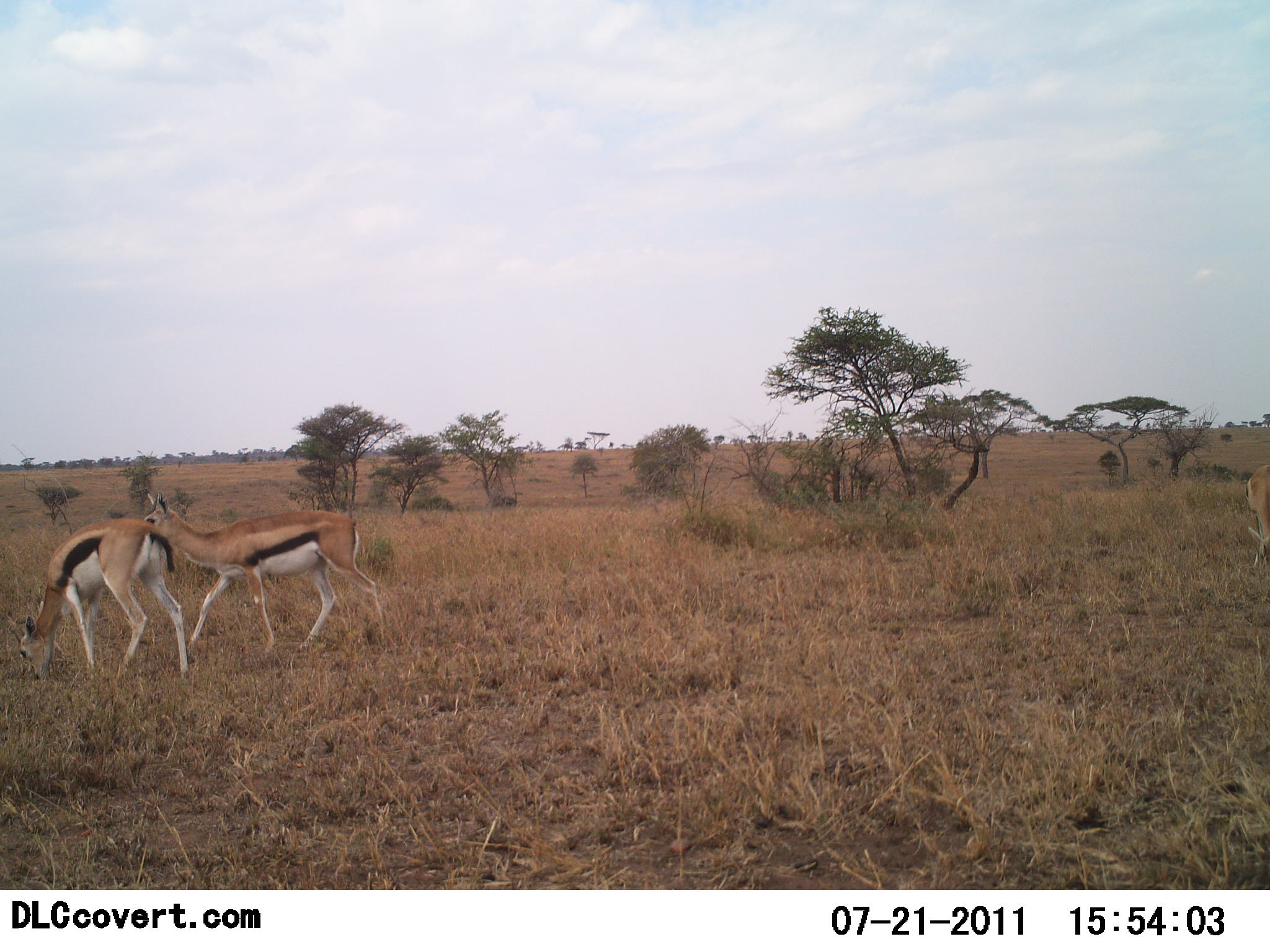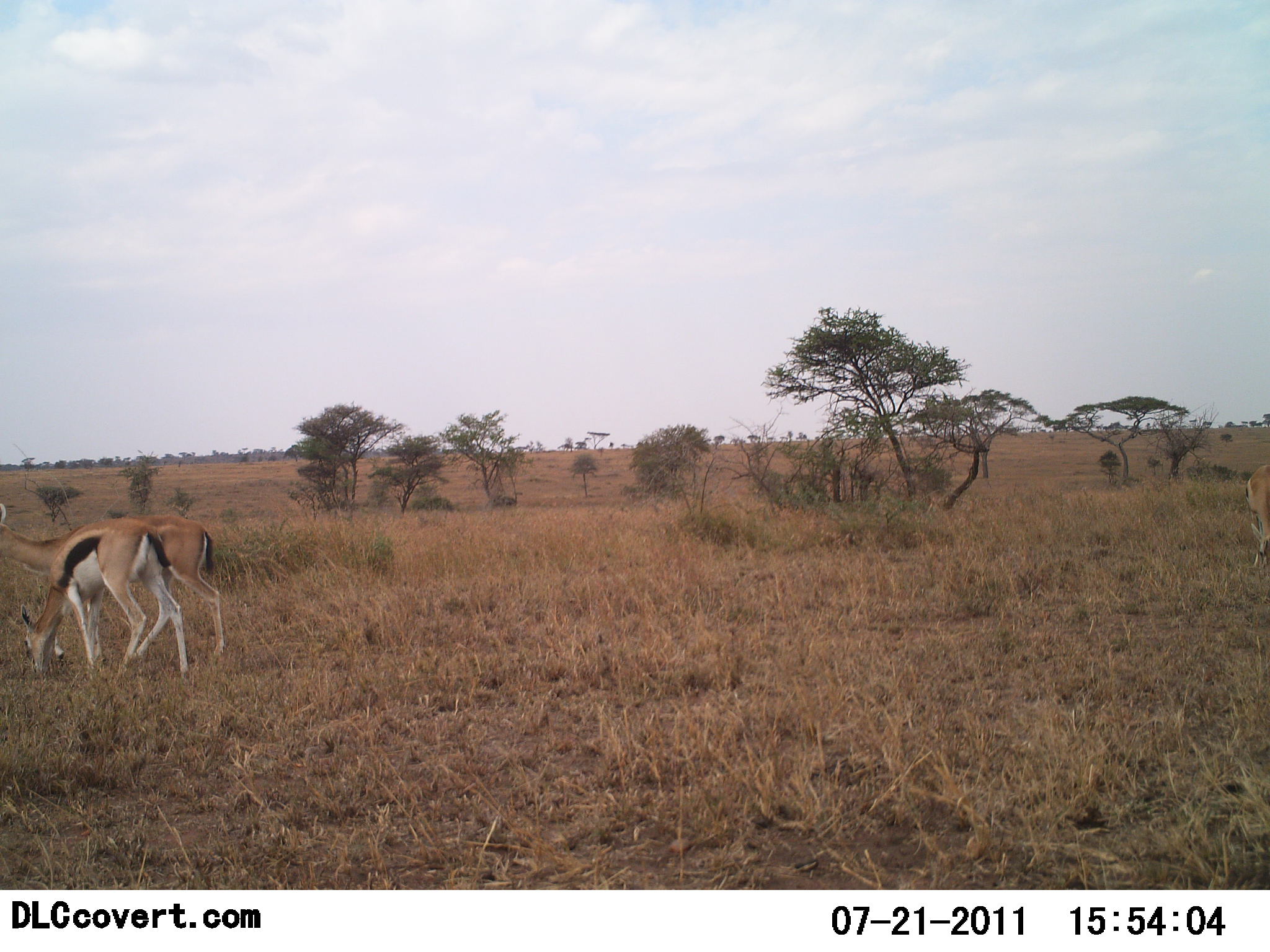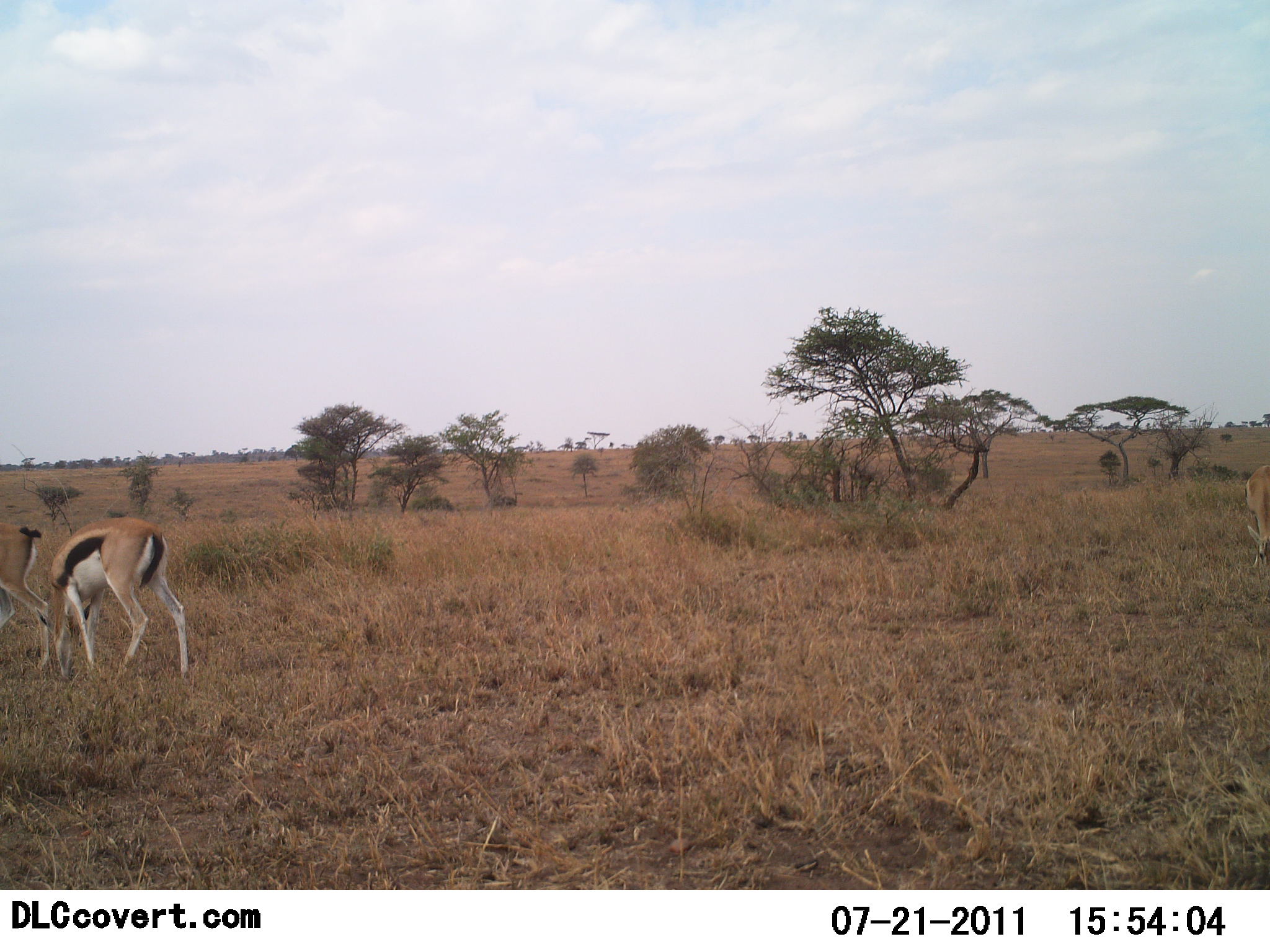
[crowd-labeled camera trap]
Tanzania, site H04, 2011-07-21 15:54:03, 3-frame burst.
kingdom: Animalia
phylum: Chordata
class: Mammalia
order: Artiodactyla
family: Bovidae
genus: Eudorcas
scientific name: Eudorcas thomsonii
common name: thomson's gazelle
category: gazellethomsons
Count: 2.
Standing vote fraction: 33%.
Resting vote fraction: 0%.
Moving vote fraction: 58%.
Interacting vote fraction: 8%.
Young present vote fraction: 0%.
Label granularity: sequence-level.